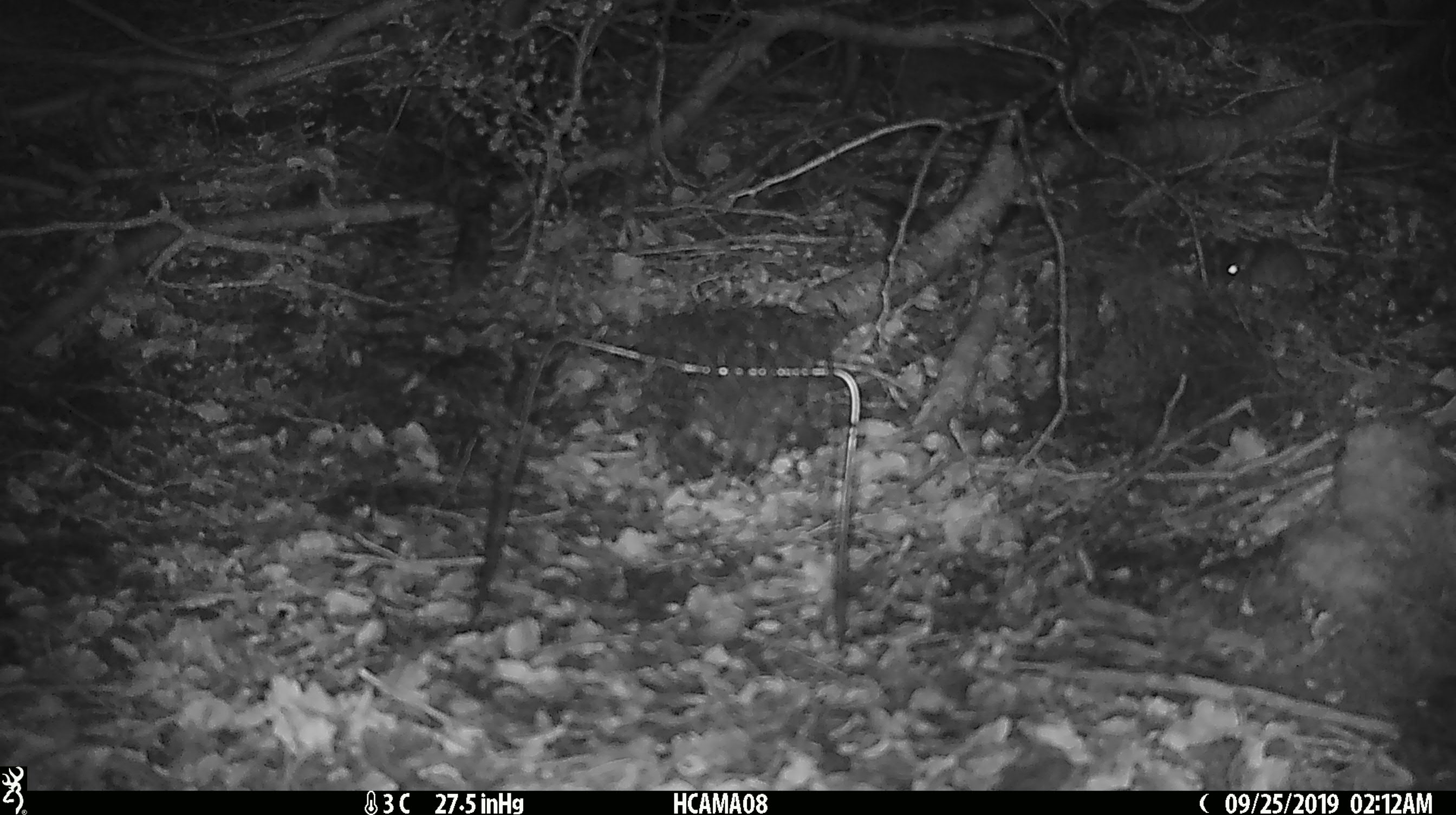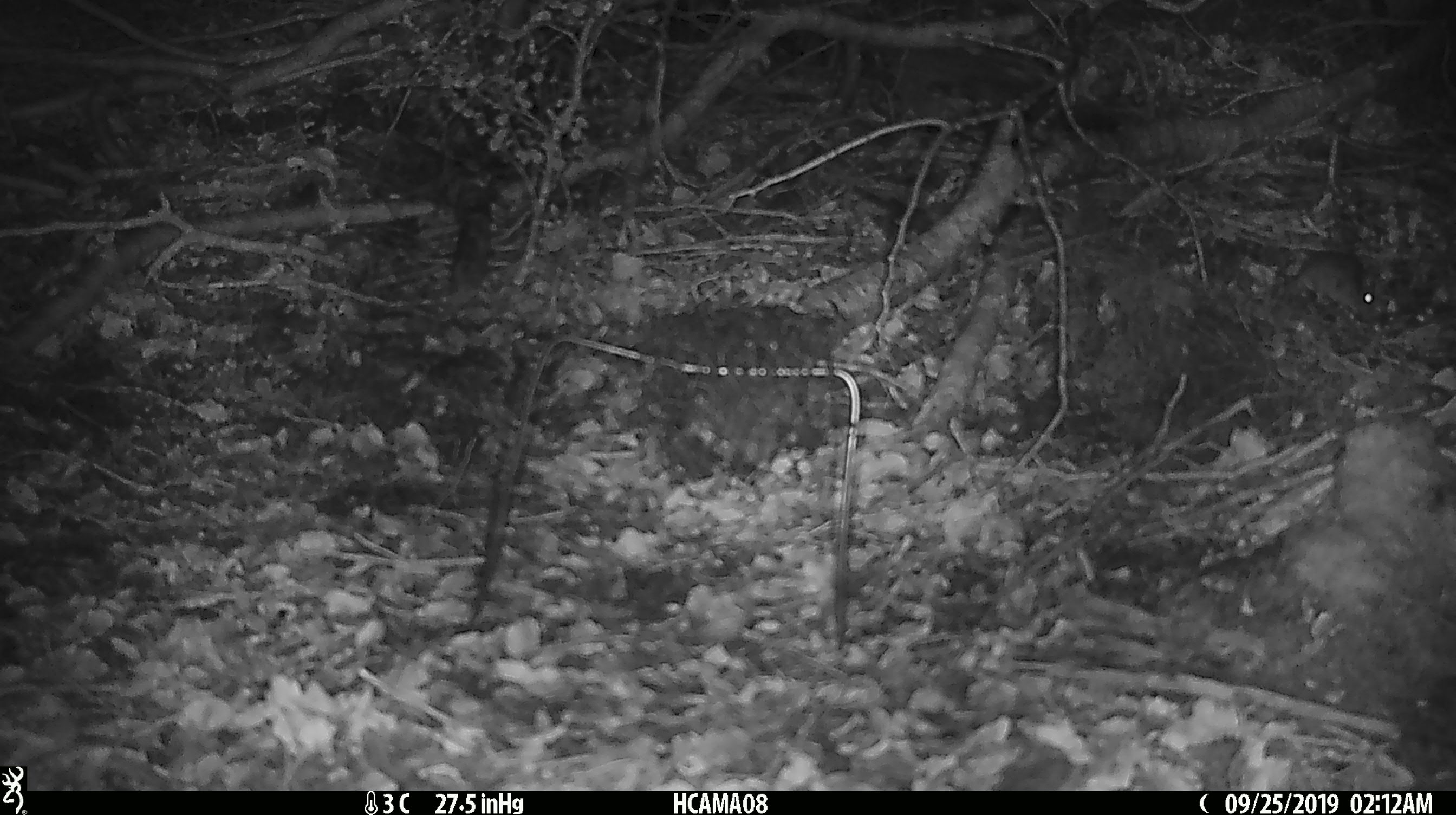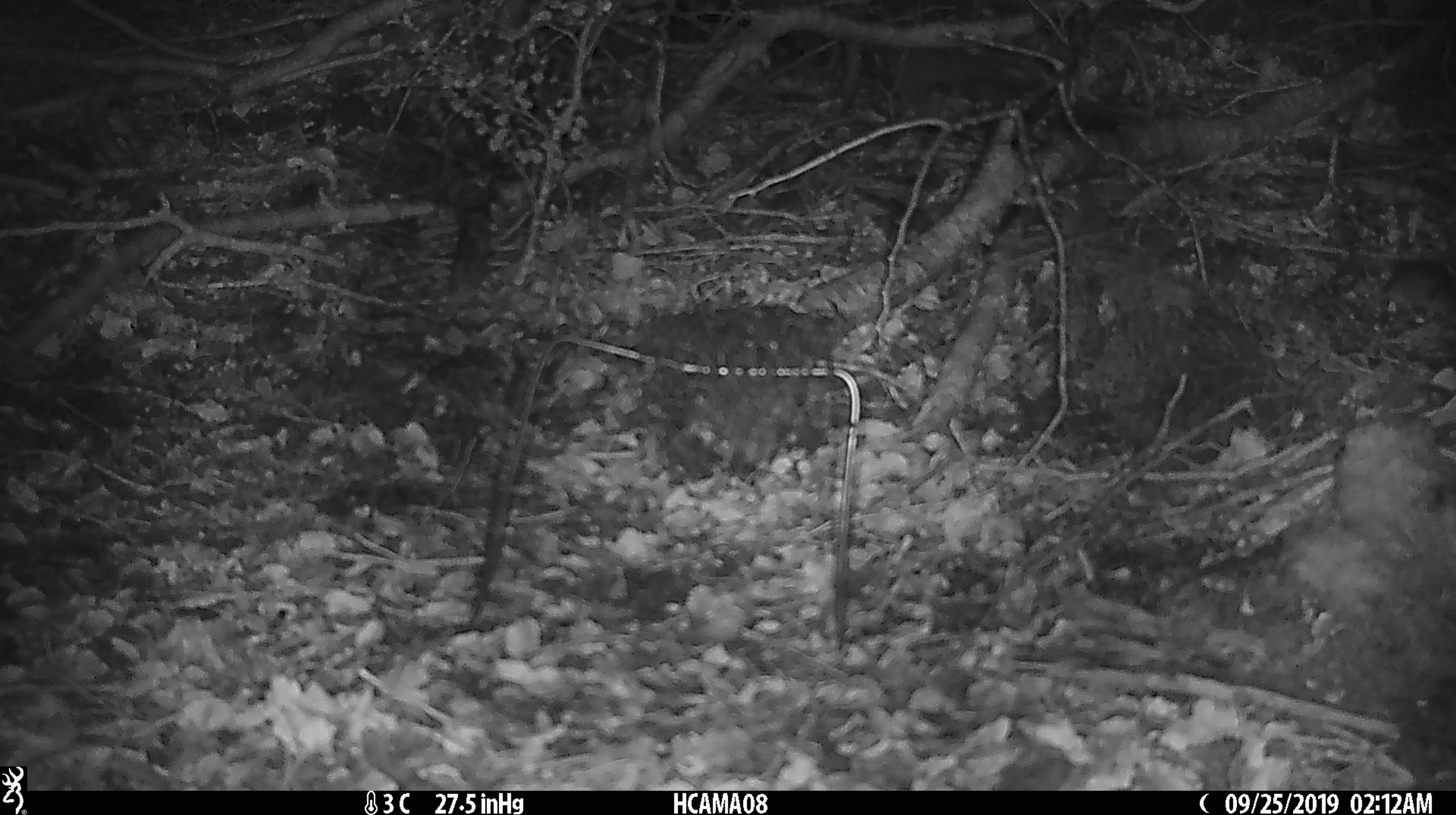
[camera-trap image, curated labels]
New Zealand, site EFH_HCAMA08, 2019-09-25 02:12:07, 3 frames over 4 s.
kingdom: Animalia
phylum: Chordata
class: Mammalia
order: Rodentia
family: Muridae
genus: Mus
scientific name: Mus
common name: mouse